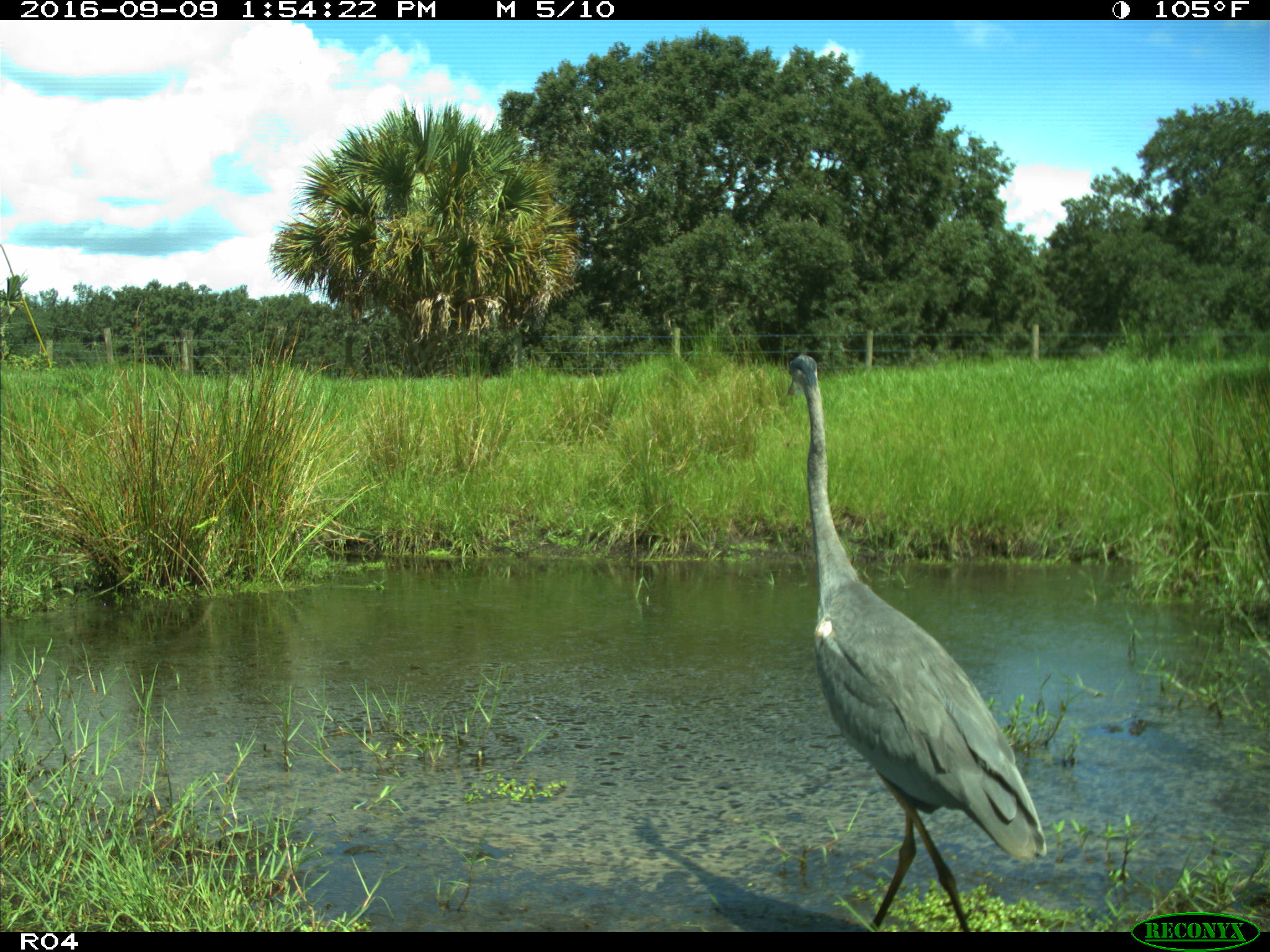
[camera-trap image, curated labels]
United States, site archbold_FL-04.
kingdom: Animalia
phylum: Chordata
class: Aves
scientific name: Aves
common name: birds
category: unidentified bird